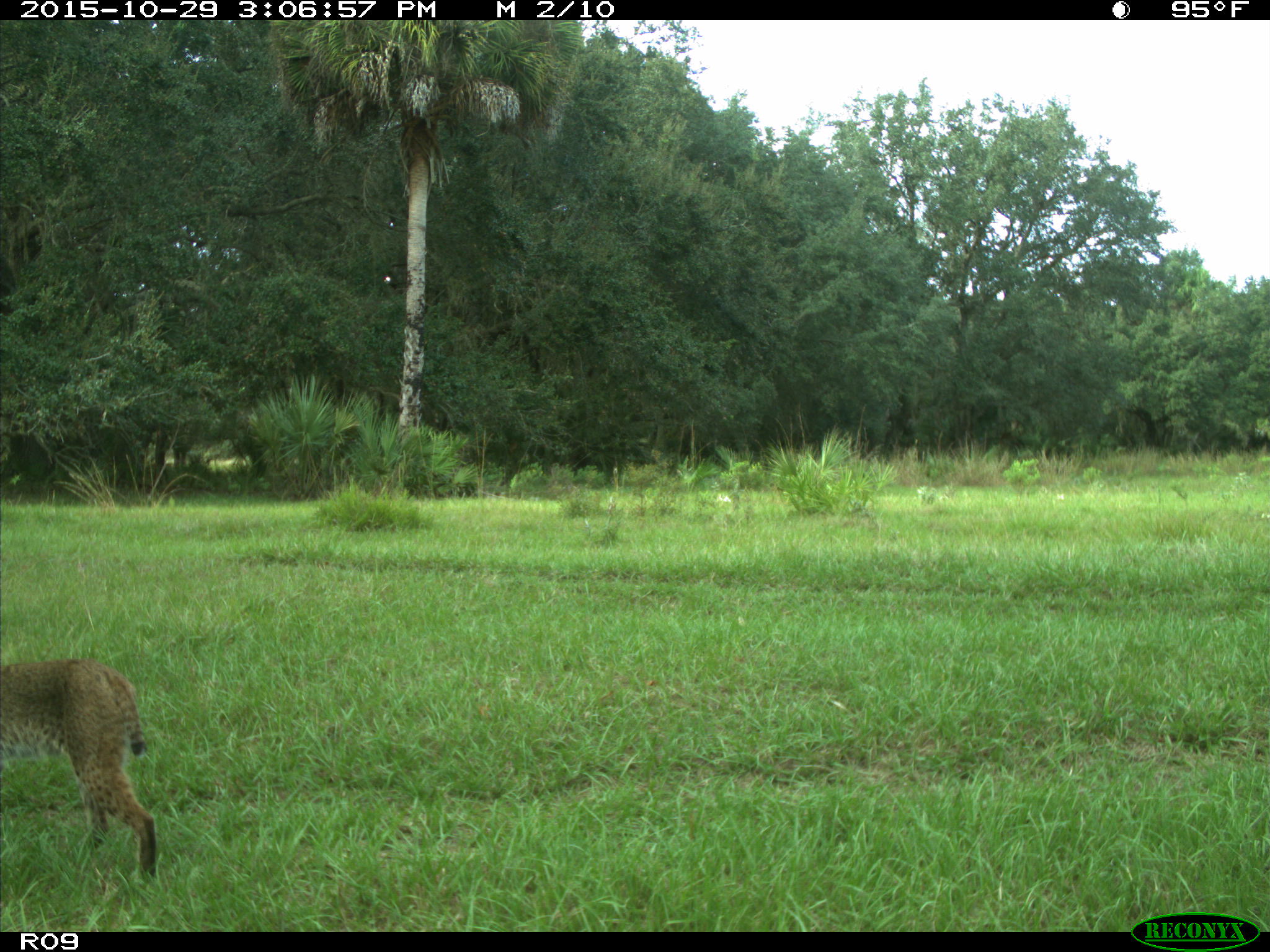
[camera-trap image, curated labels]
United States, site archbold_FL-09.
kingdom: Animalia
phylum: Chordata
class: Mammalia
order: Carnivora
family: Felidae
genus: Lynx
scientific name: Lynx rufus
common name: bobcat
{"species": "Lynx rufus (bobcat)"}